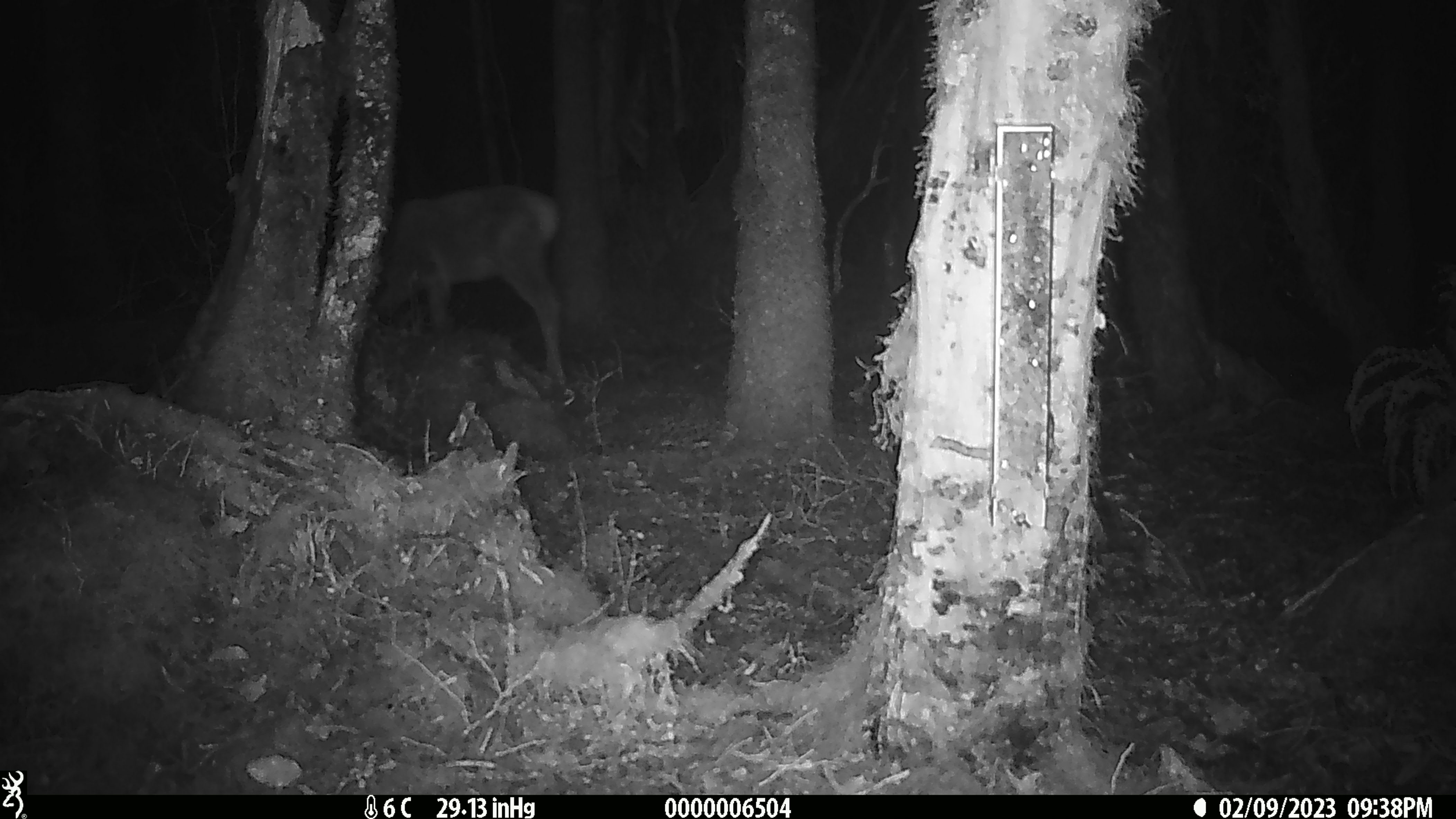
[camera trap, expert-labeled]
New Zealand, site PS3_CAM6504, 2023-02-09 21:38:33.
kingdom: Animalia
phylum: Chordata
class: Mammalia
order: Artiodactyla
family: Cervidae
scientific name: Cervidae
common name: deer